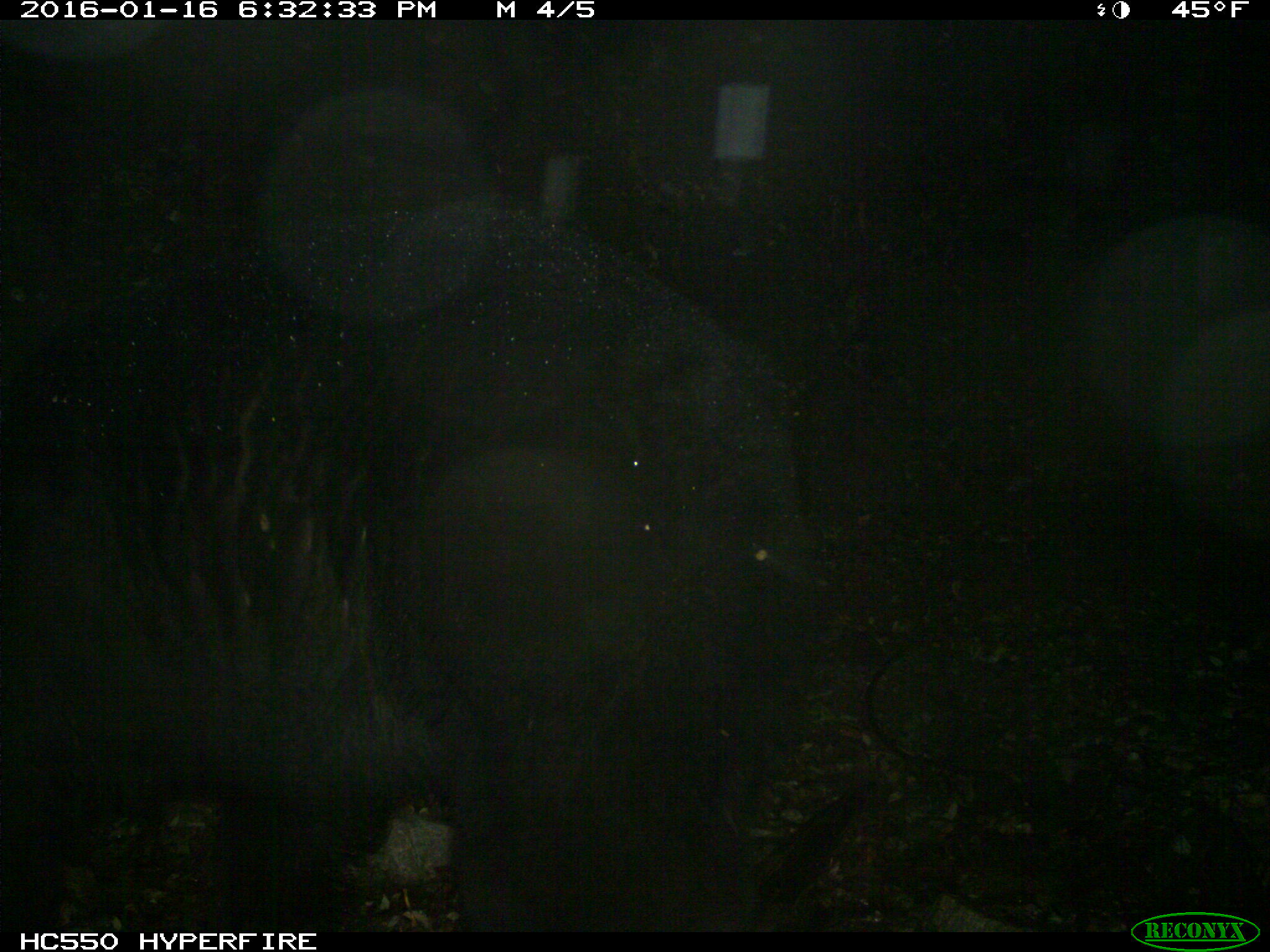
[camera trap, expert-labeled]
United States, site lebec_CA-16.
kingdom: Animalia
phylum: Chordata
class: Mammalia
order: Carnivora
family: Ursidae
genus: Ursus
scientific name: Ursus americanus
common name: american black bear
Ursus americanus (american black bear).